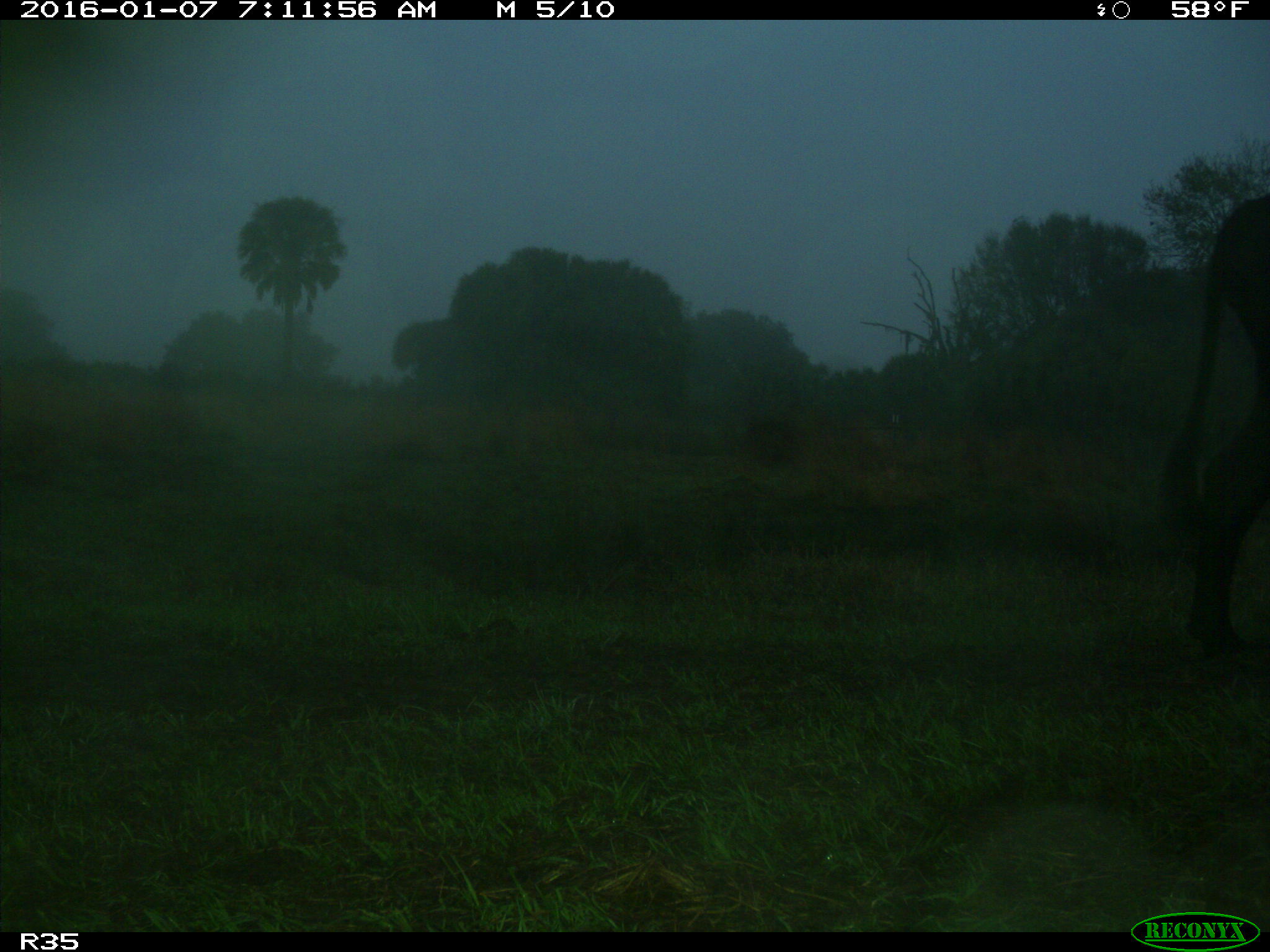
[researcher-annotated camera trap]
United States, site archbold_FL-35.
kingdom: Animalia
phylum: Chordata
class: Mammalia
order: Artiodactyla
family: Bovidae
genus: Bos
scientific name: Bos taurus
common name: domestic cow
Bos taurus (domestic cow).